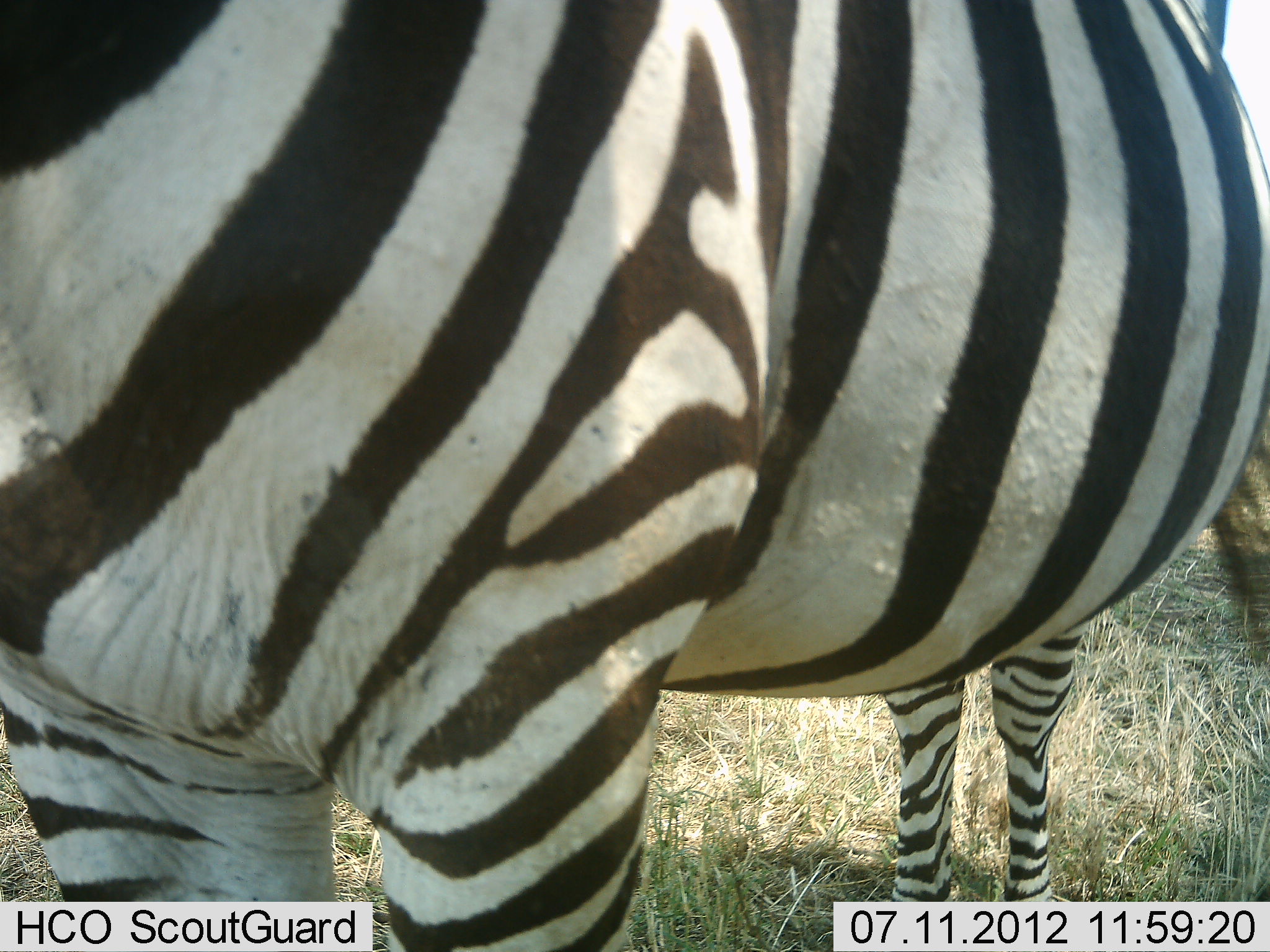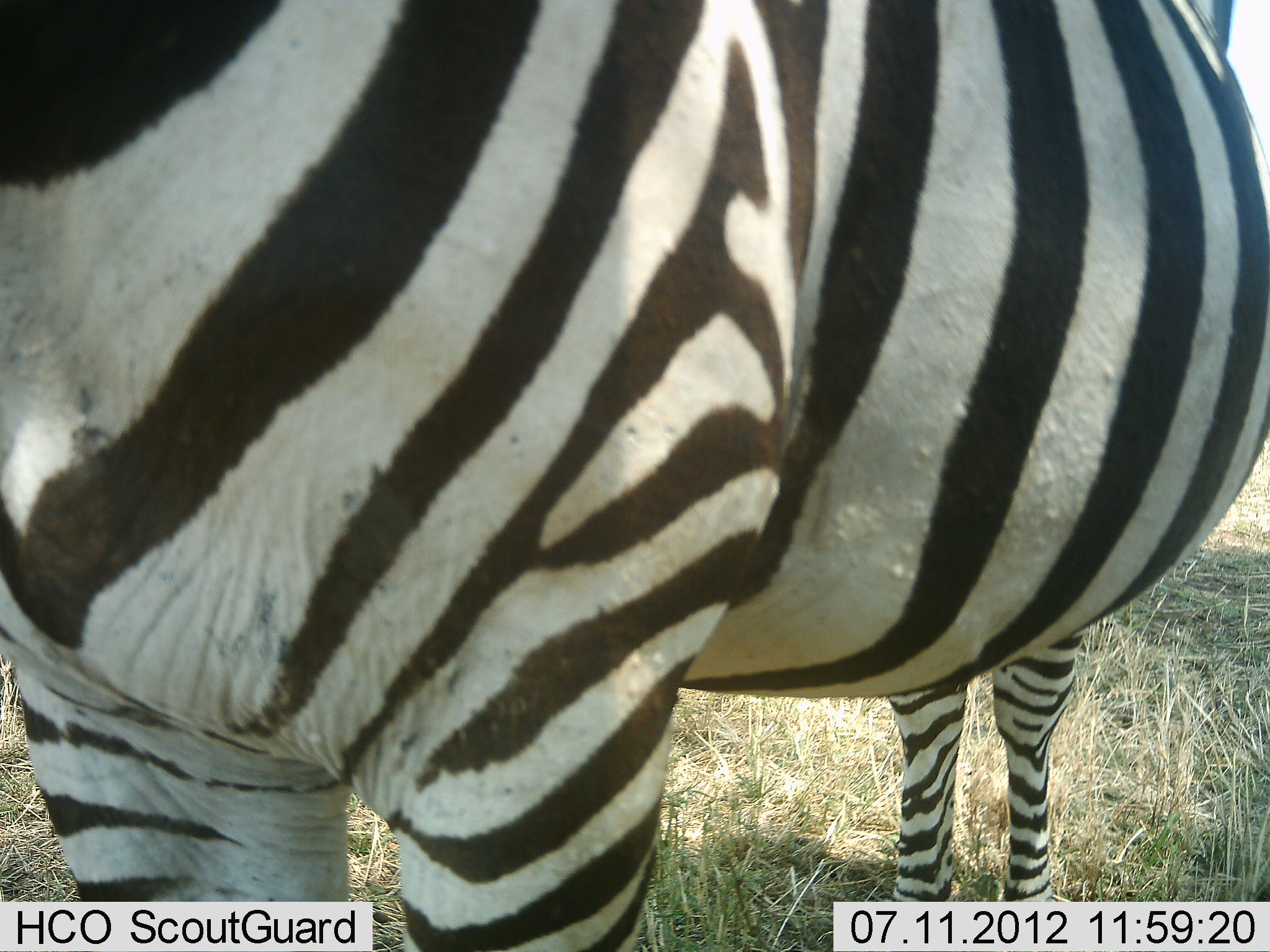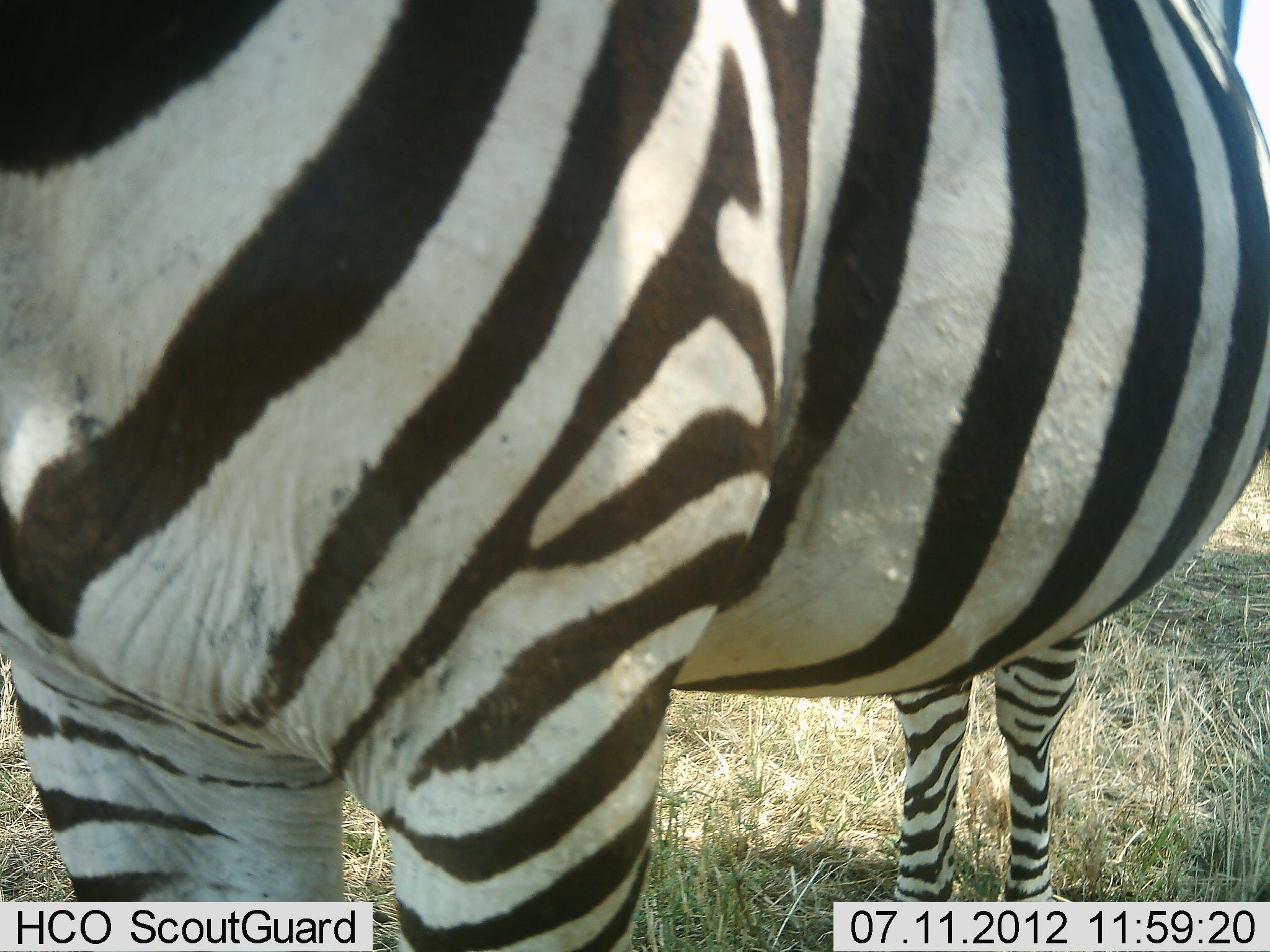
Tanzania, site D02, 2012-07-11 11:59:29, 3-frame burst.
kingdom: Animalia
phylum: Chordata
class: Mammalia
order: Perissodactyla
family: Equidae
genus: Equus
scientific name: Equus quagga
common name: plains zebra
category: zebra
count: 1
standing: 100%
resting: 0%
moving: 0%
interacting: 0%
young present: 0%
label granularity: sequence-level